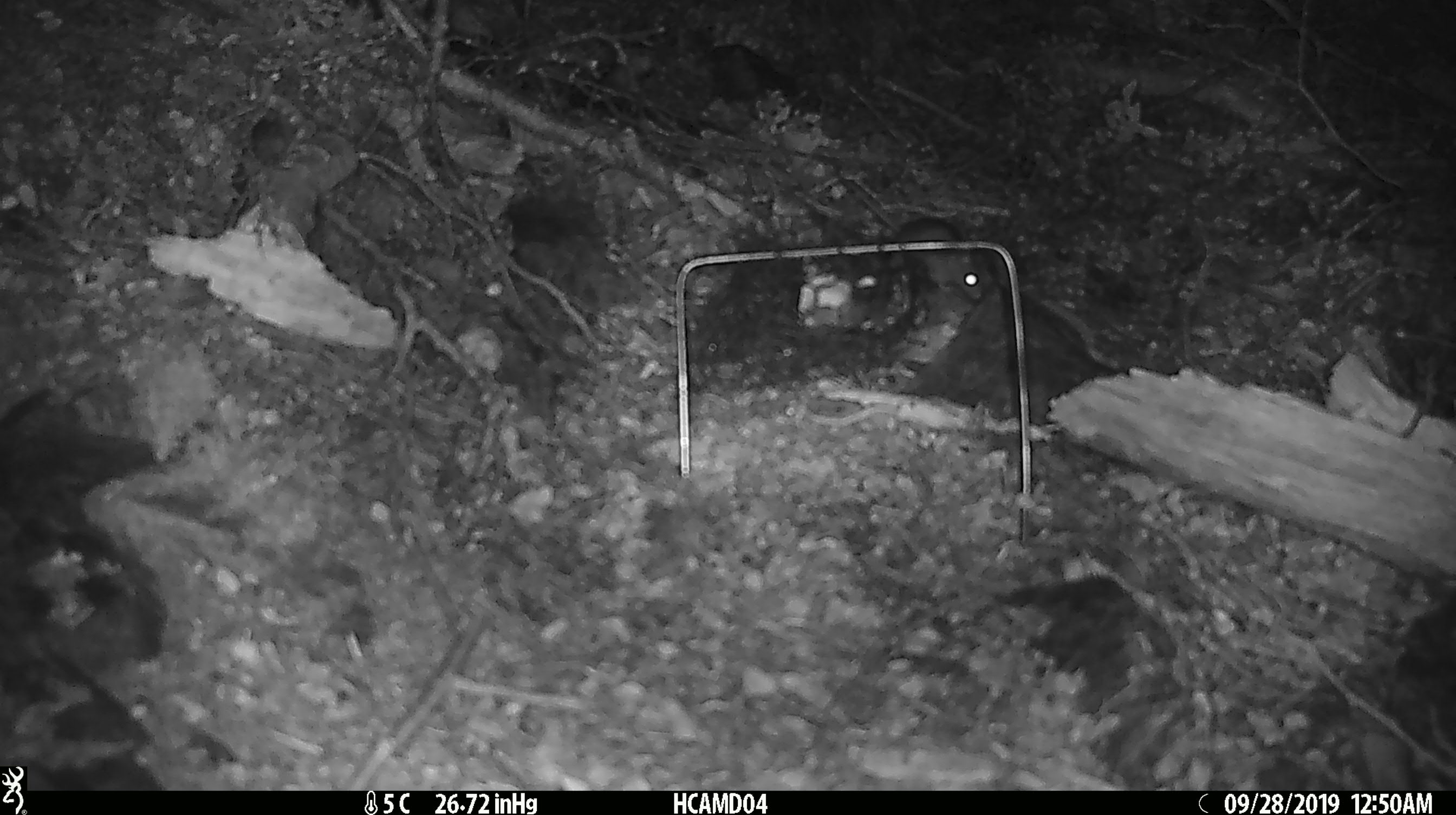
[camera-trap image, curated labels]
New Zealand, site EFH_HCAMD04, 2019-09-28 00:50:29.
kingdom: Animalia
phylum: Chordata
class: Mammalia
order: Rodentia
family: Muridae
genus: Mus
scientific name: Mus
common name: mouse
Mouse (Mus).